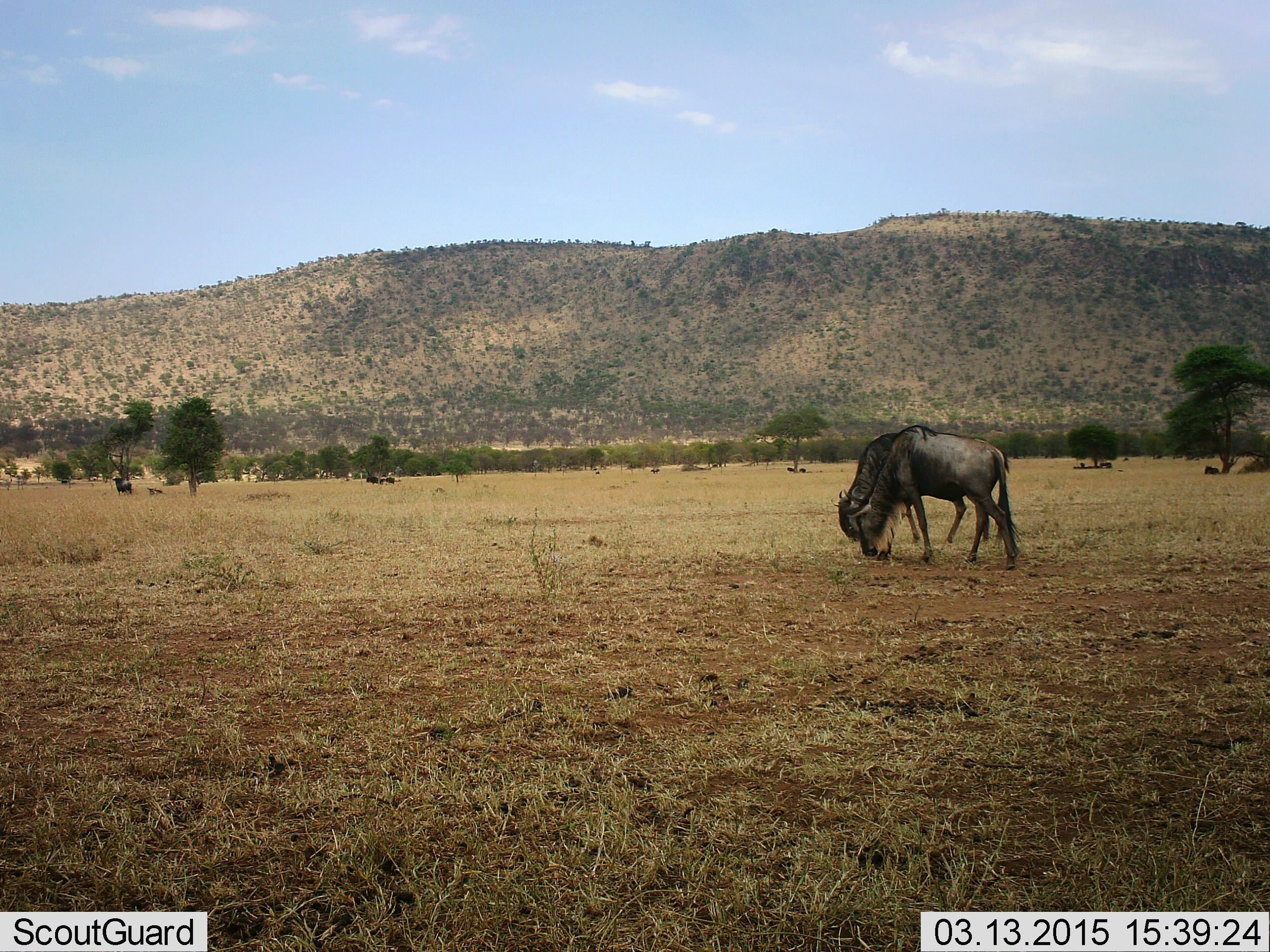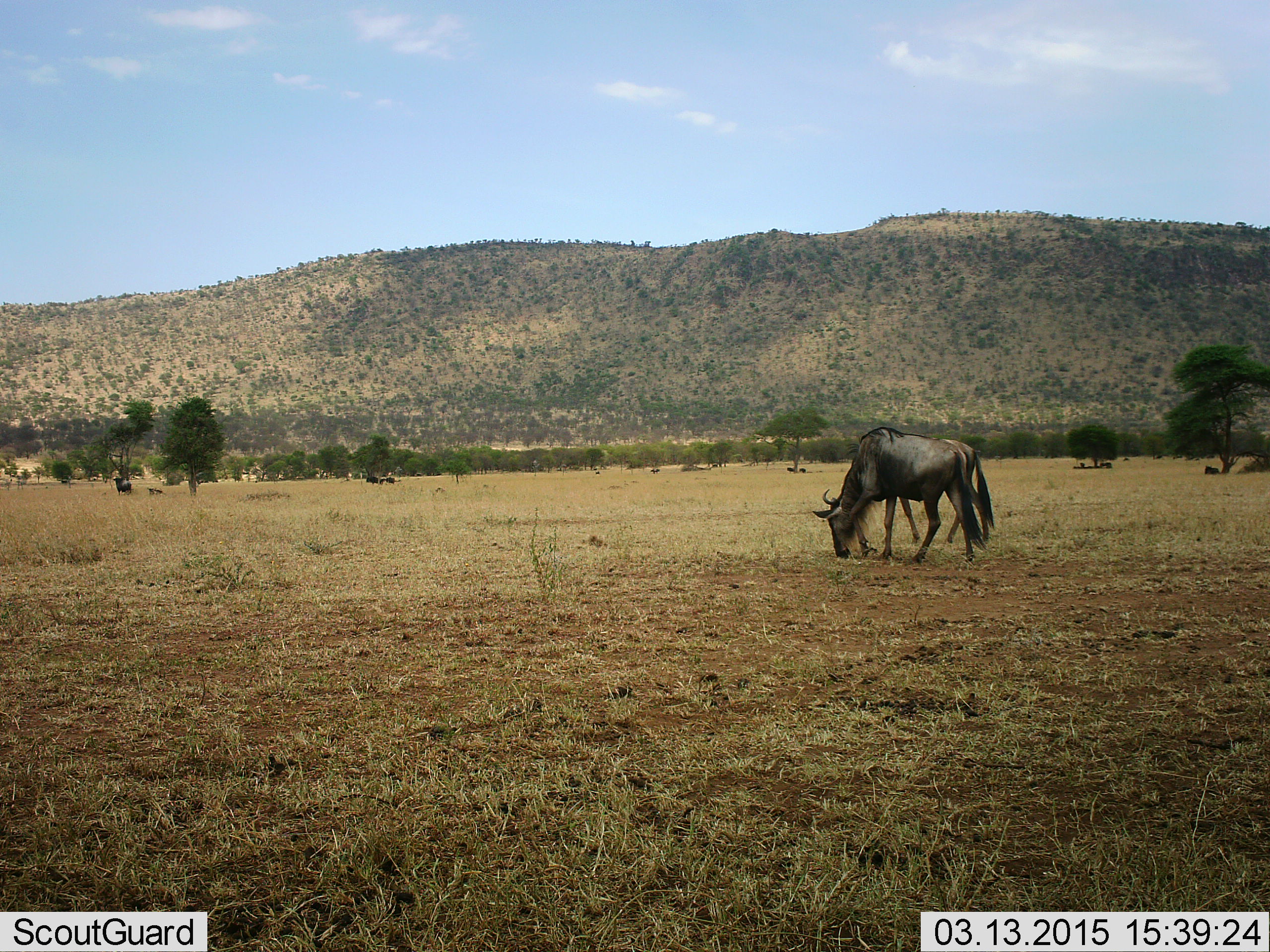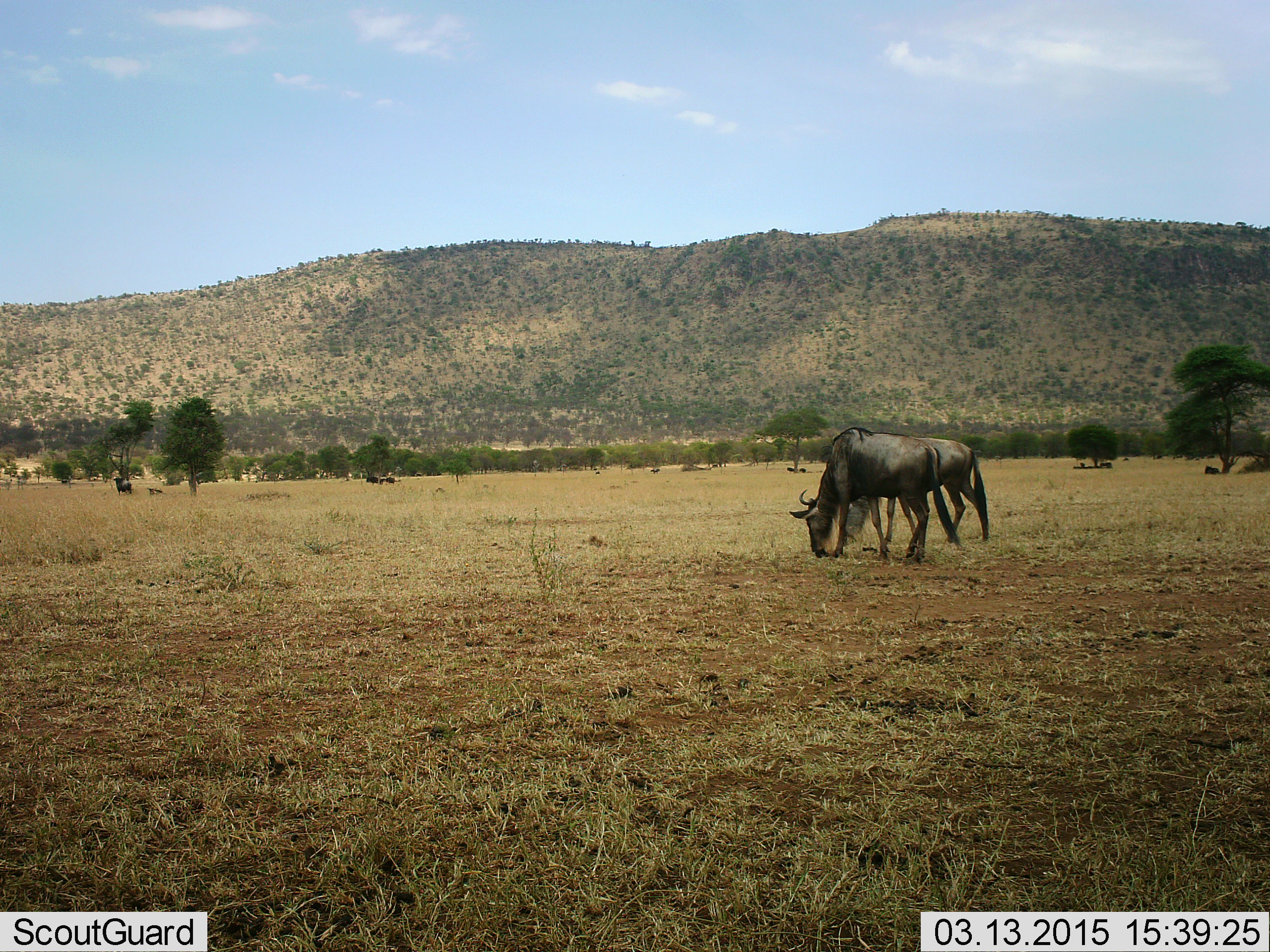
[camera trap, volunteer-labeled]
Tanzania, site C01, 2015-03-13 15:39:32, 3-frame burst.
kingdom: Animalia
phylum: Chordata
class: Mammalia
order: Artiodactyla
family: Bovidae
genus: Connochaetes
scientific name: Connochaetes taurinus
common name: blue wildebeest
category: wildebeest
Wildebeest (blue wildebeest) (Connochaetes taurinus), count 2. Behavior (volunteer vote fractions): standing 20%, resting 30%, moving 30%, interacting 0%. Young present (vote fraction): 0%. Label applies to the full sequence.